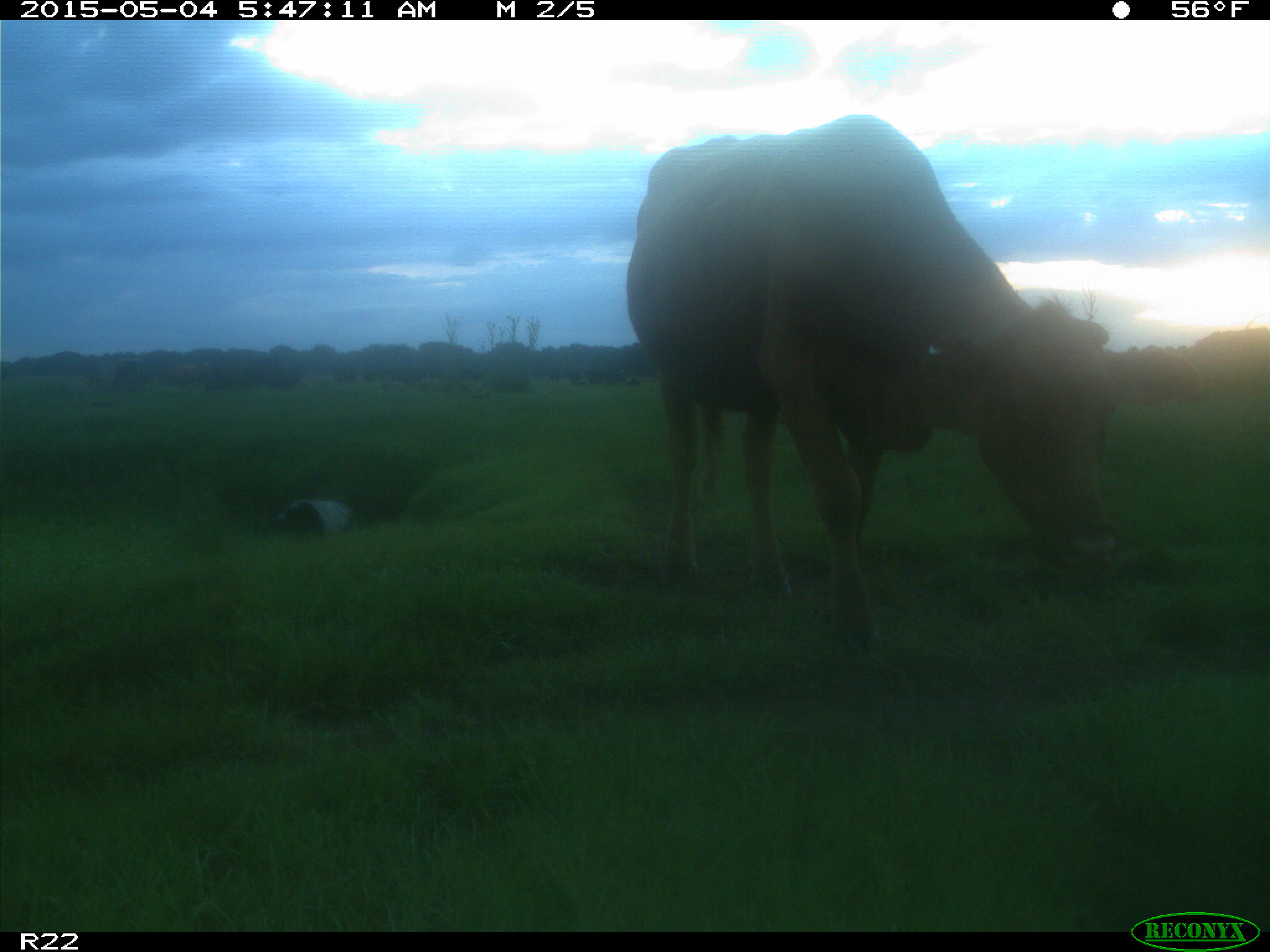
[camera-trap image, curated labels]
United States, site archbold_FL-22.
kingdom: Animalia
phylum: Chordata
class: Mammalia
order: Artiodactyla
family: Bovidae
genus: Bos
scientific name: Bos taurus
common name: domestic cow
Bos taurus (domestic cow).